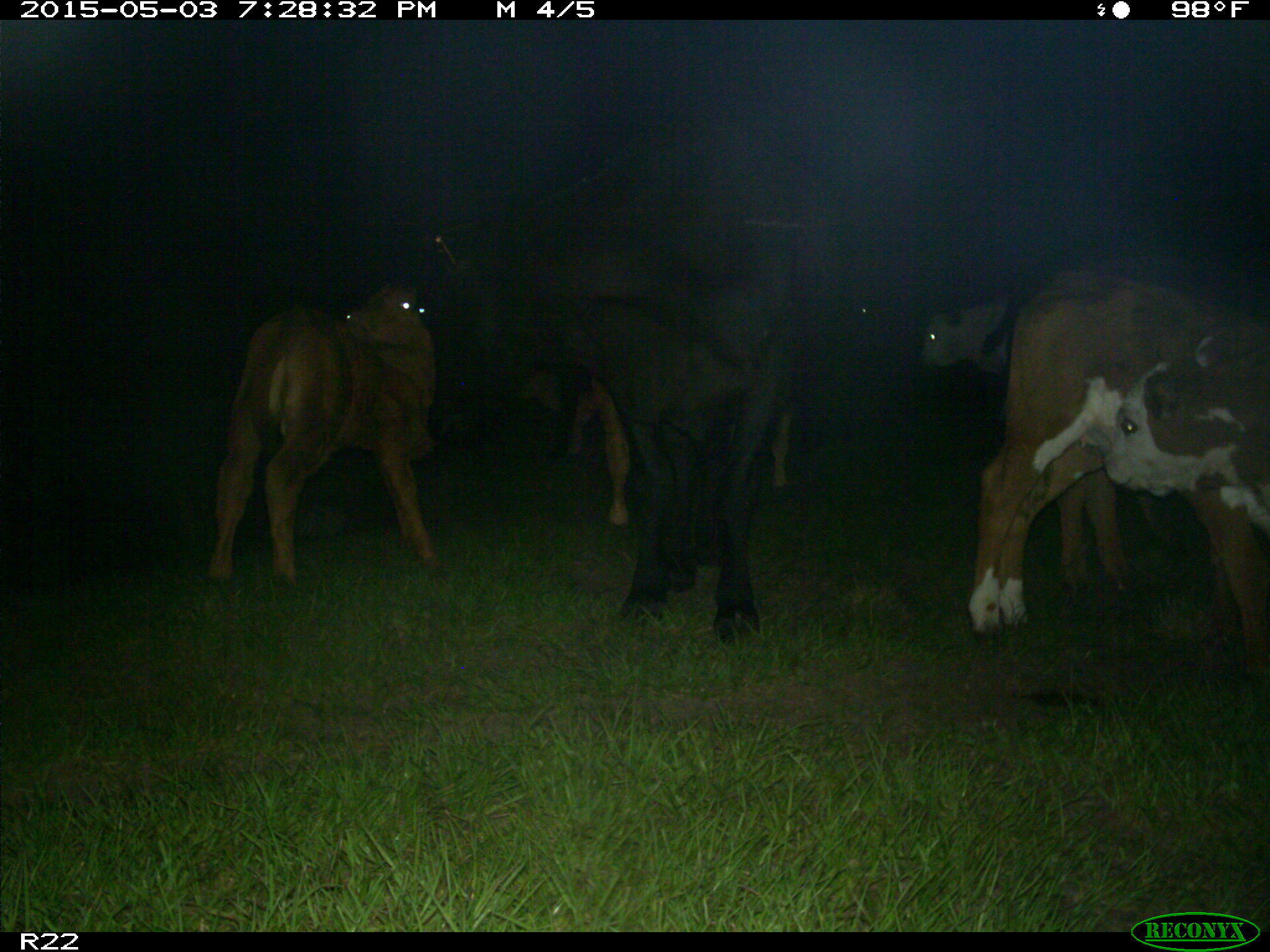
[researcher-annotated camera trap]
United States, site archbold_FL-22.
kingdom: Animalia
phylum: Chordata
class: Mammalia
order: Artiodactyla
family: Bovidae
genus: Bos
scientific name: Bos taurus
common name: domestic cow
Bos taurus (domestic cow).